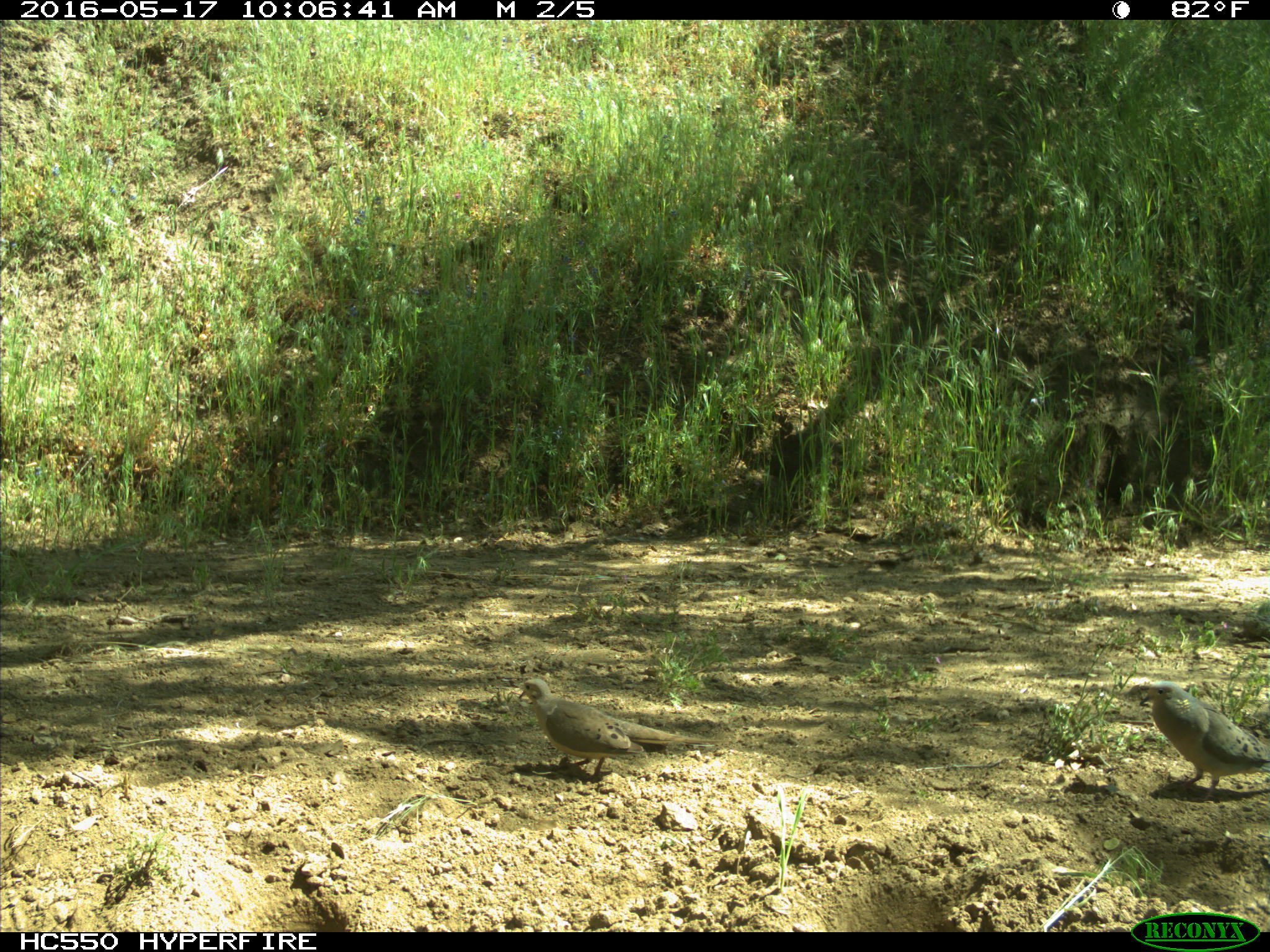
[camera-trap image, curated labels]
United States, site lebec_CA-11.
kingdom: Animalia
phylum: Chordata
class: Aves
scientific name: Aves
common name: birds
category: unidentified bird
Unidentified bird (birds) (Aves).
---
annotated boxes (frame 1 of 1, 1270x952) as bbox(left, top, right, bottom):
animal: bbox(517, 677, 724, 784); bbox(1139, 679, 1270, 808)